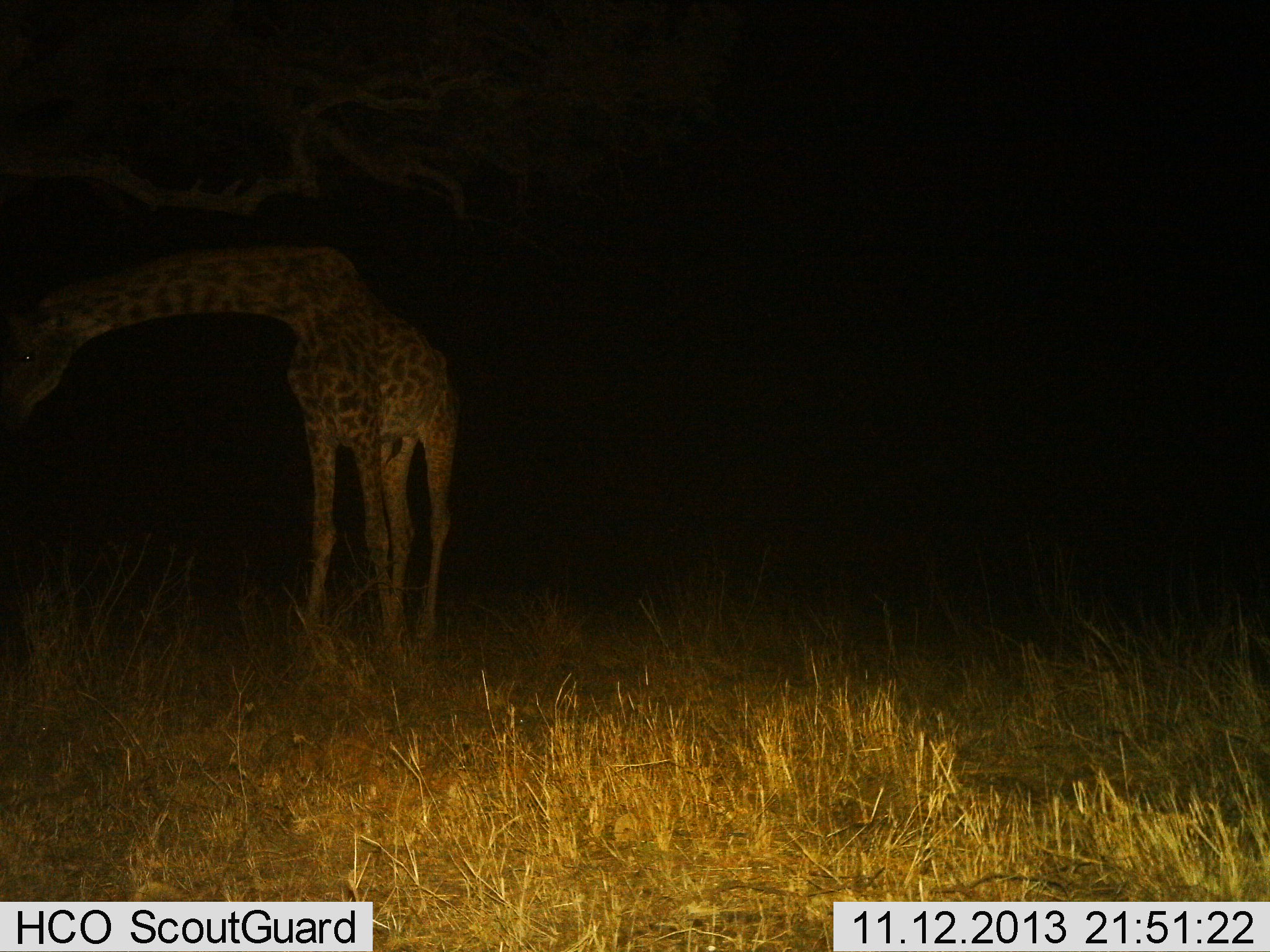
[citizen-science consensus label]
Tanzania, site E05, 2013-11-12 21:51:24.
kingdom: Animalia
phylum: Chordata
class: Mammalia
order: Artiodactyla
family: Giraffidae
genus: Giraffa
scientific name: Giraffa camelopardalis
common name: giraffe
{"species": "giraffe (Giraffa camelopardalis)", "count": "1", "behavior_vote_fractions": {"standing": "80%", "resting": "0%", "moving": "0%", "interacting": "0%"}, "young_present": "0%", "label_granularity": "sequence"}